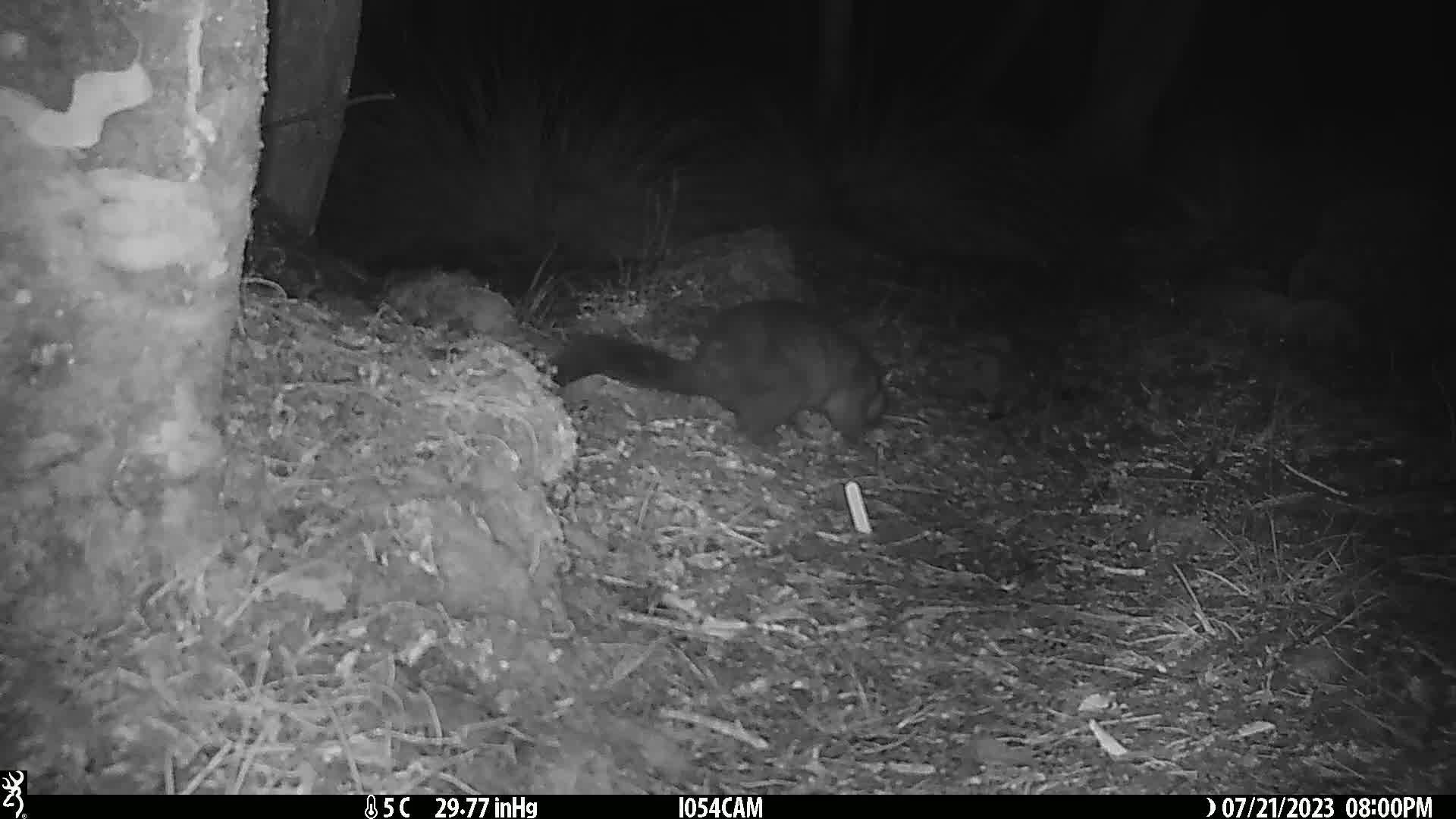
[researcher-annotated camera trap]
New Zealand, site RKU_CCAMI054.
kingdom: Animalia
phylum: Chordata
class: Mammalia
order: Diprotodontia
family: Phalangeridae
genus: Trichosurus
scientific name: Trichosurus vulpecula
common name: common brushtail possum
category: possum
Possum (common brushtail possum) (Trichosurus vulpecula).